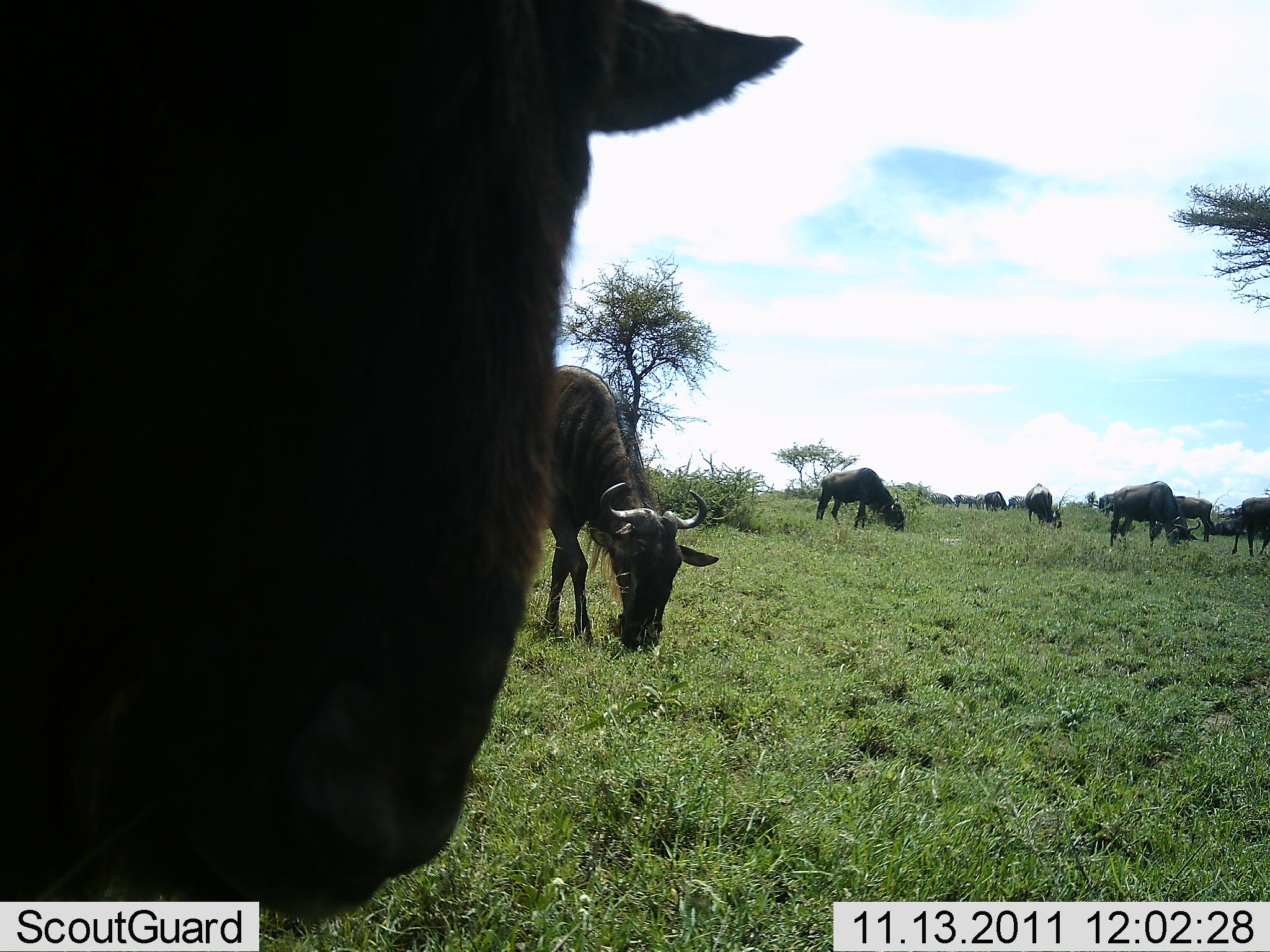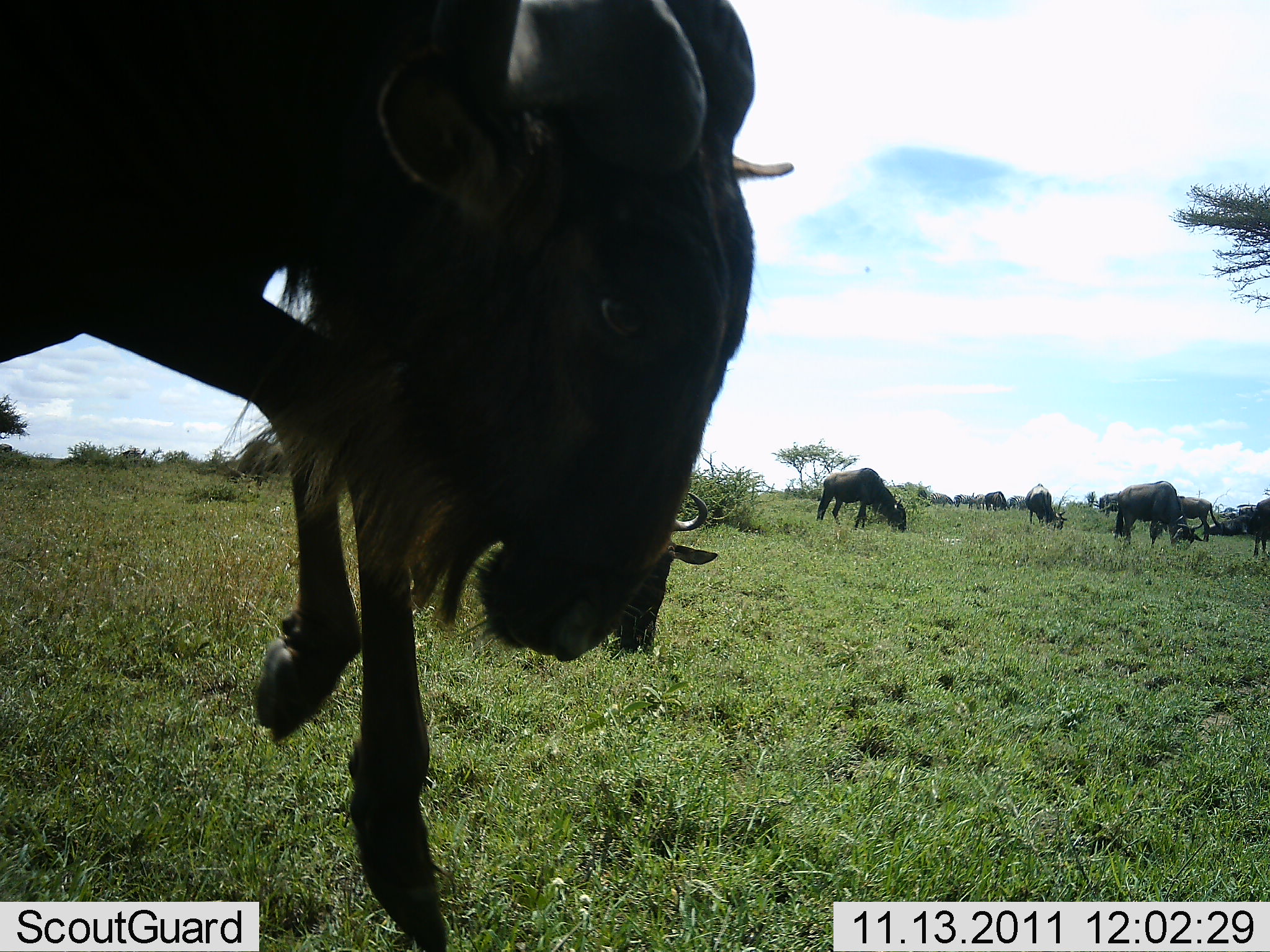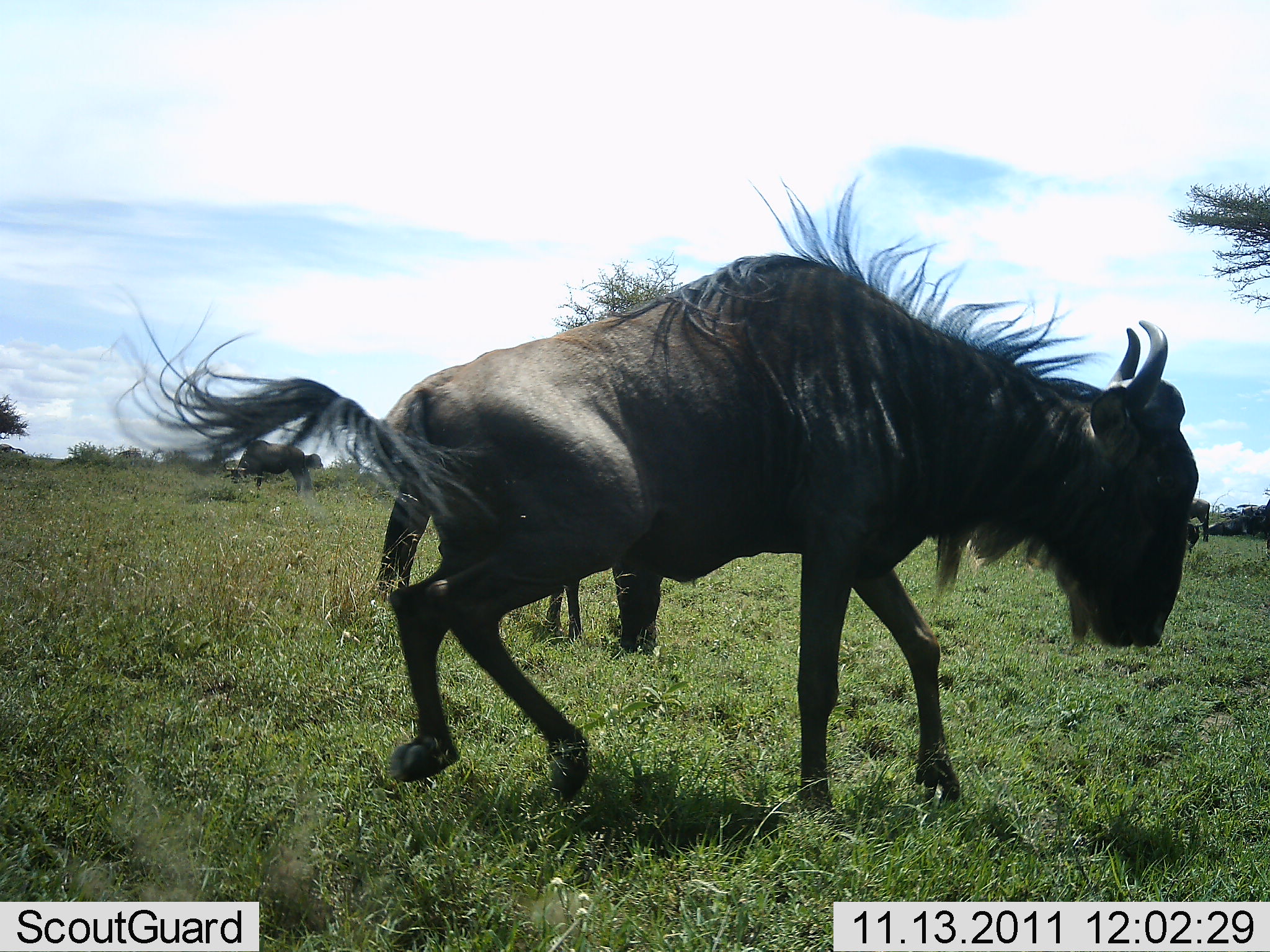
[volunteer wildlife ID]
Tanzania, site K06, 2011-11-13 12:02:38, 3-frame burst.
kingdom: Animalia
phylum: Chordata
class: Mammalia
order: Artiodactyla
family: Bovidae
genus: Connochaetes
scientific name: Connochaetes taurinus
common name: blue wildebeest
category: wildebeest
Wildebeest (blue wildebeest) (Connochaetes taurinus), count 8. Behavior (volunteer vote fractions): standing 50%, resting 14%, moving 57%, interacting 29%. Young present (vote fraction): 0%. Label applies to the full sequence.